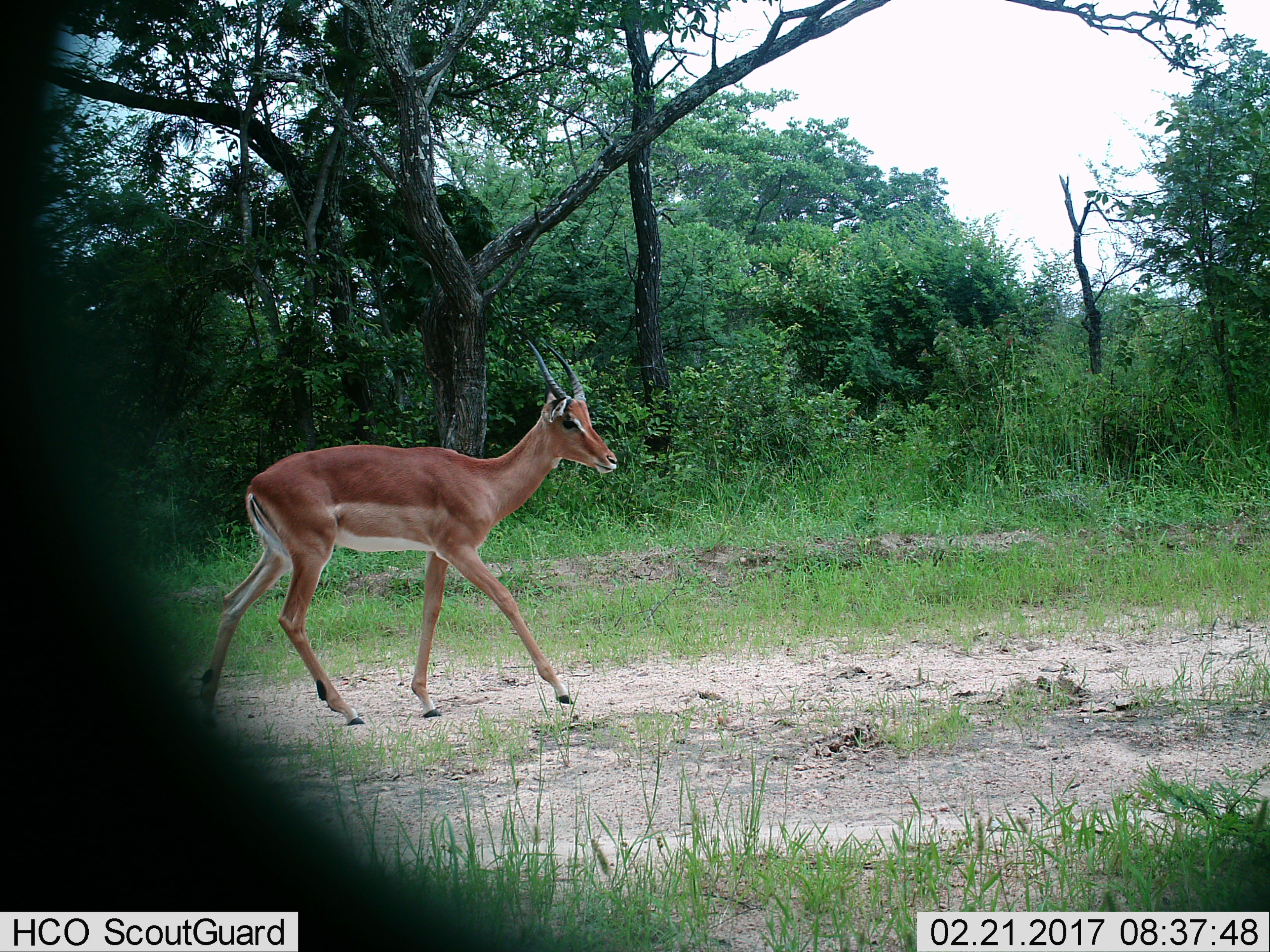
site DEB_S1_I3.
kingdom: Animalia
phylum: Chordata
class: Mammalia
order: Artiodactyla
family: Bovidae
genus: Aepyceros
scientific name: Aepyceros melampus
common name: impala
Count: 1.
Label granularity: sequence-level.